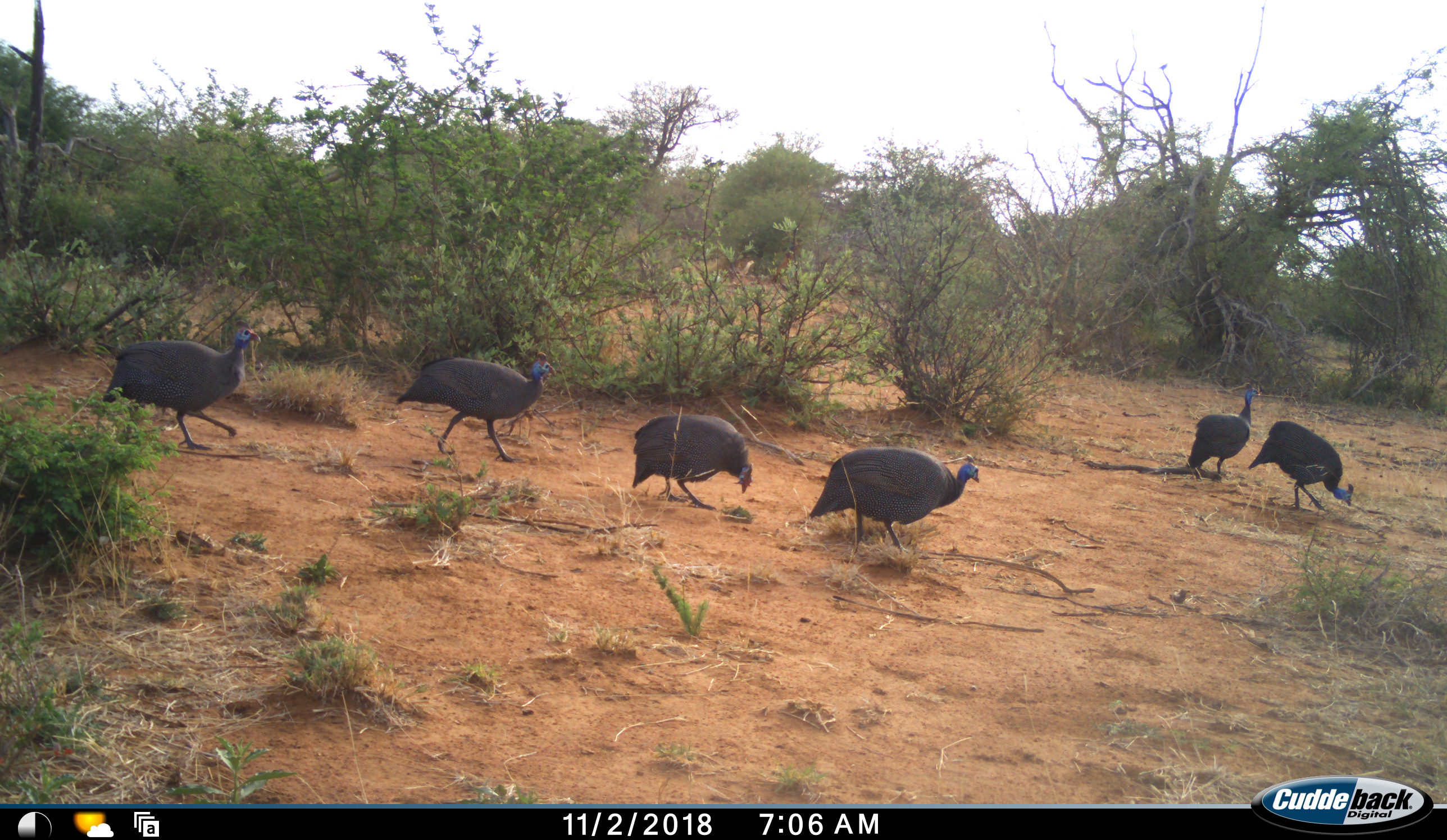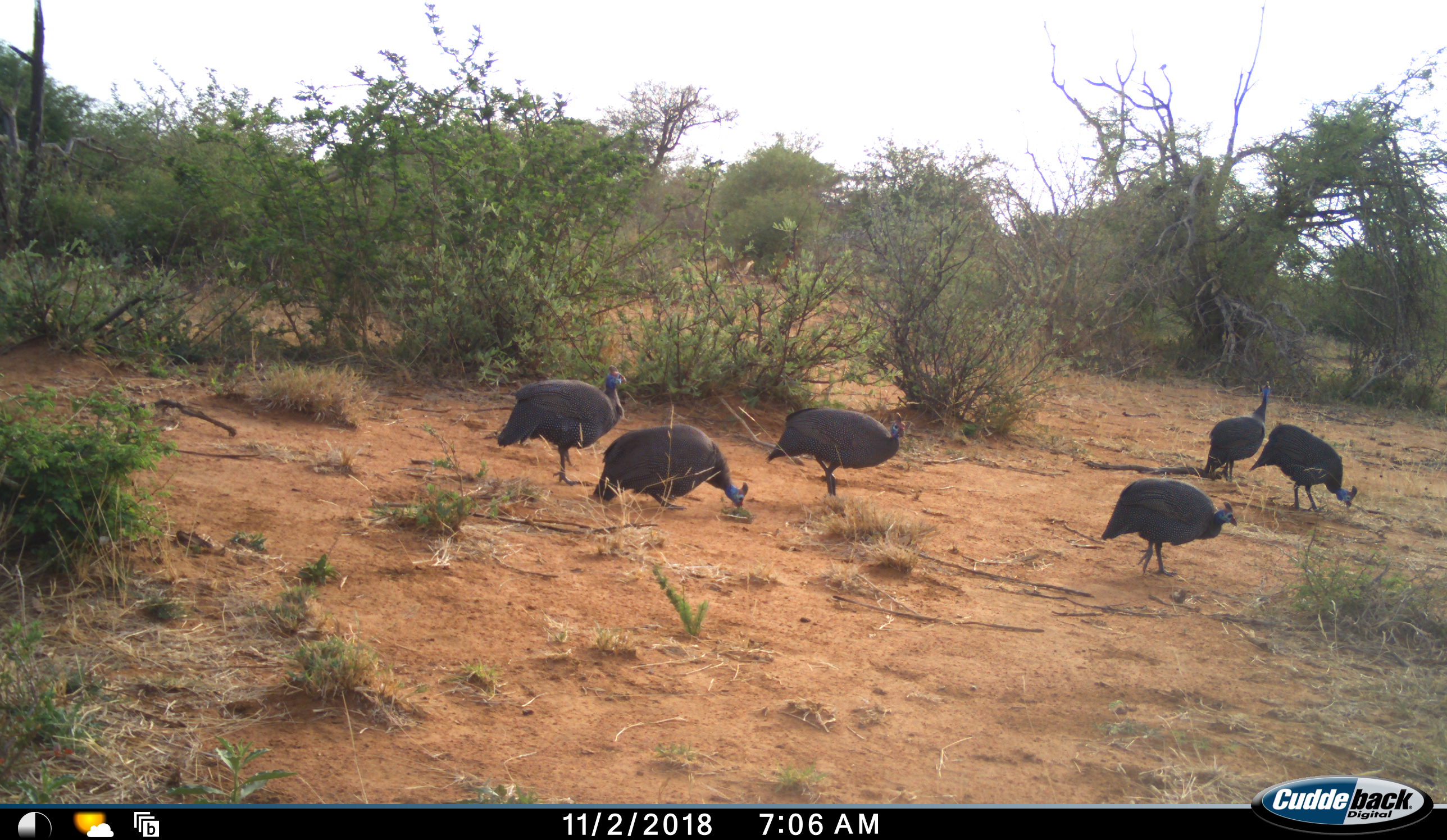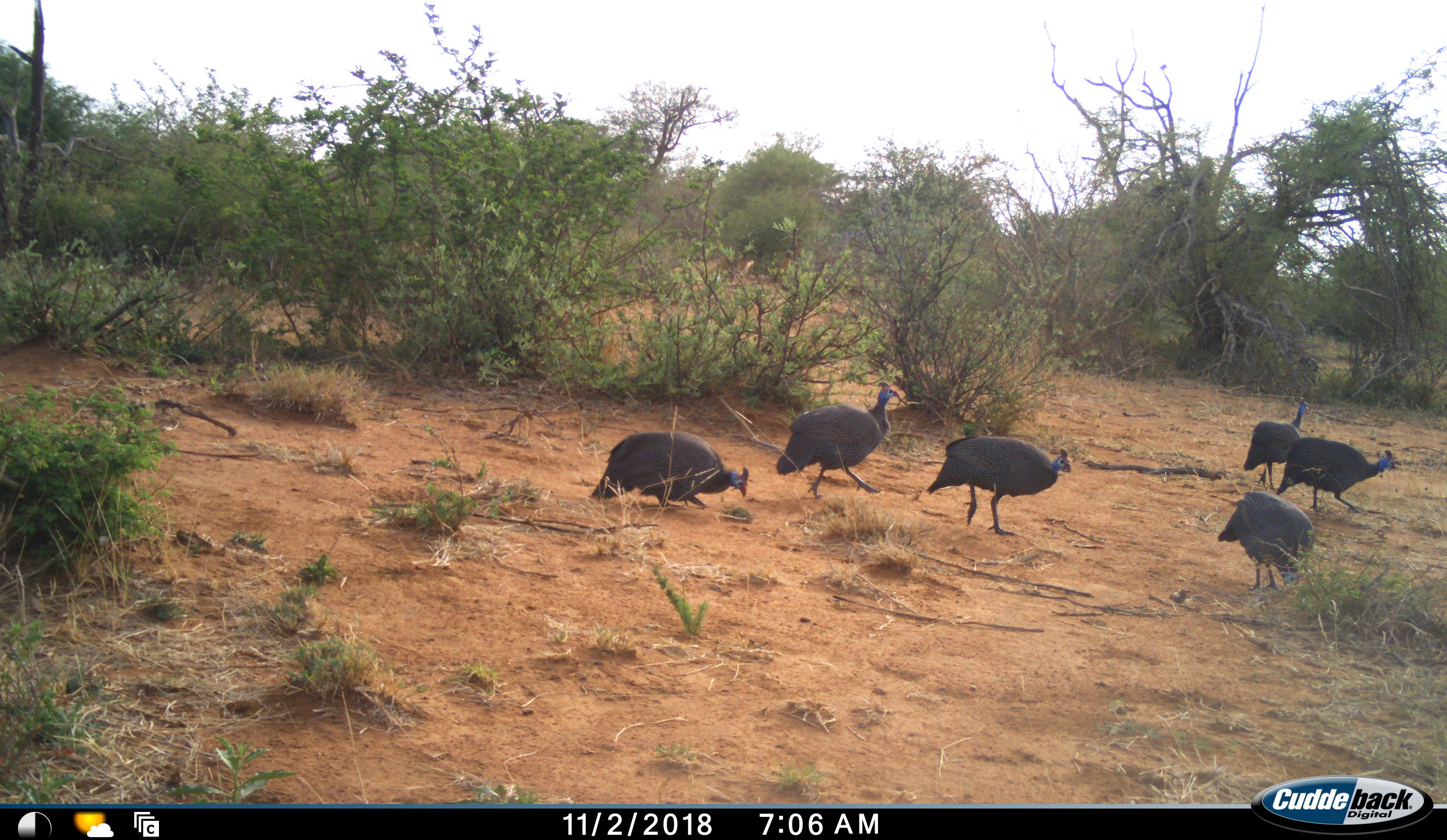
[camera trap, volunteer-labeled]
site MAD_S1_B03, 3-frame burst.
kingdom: Animalia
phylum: Chordata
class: Aves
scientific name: Aves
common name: bird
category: birdother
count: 6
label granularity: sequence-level